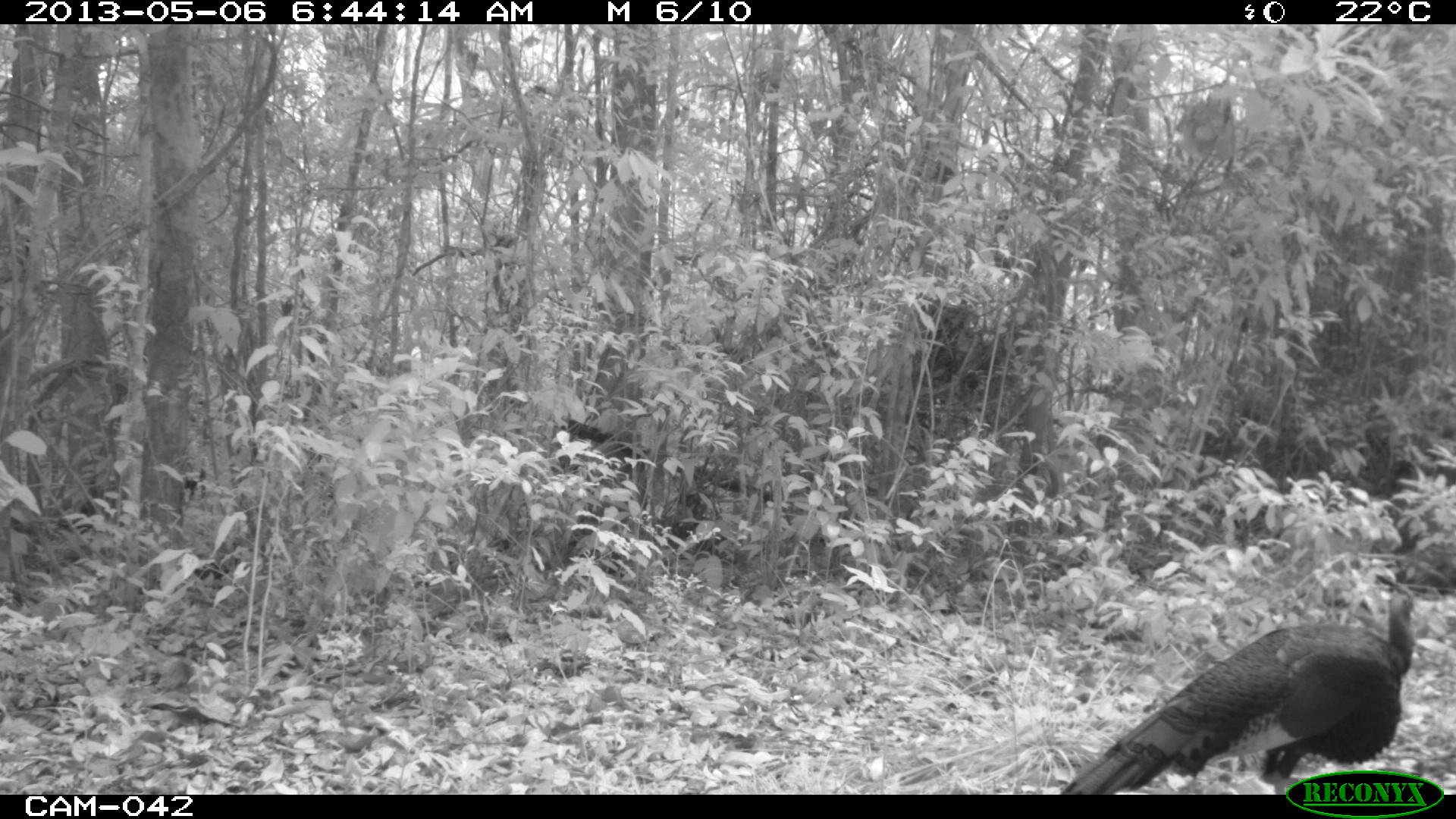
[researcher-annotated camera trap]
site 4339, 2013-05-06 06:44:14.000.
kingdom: Animalia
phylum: Chordata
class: Aves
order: Galliformes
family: Phasianidae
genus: Meleagris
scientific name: Meleagris ocellata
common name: ocellated turkey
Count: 1.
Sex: female.